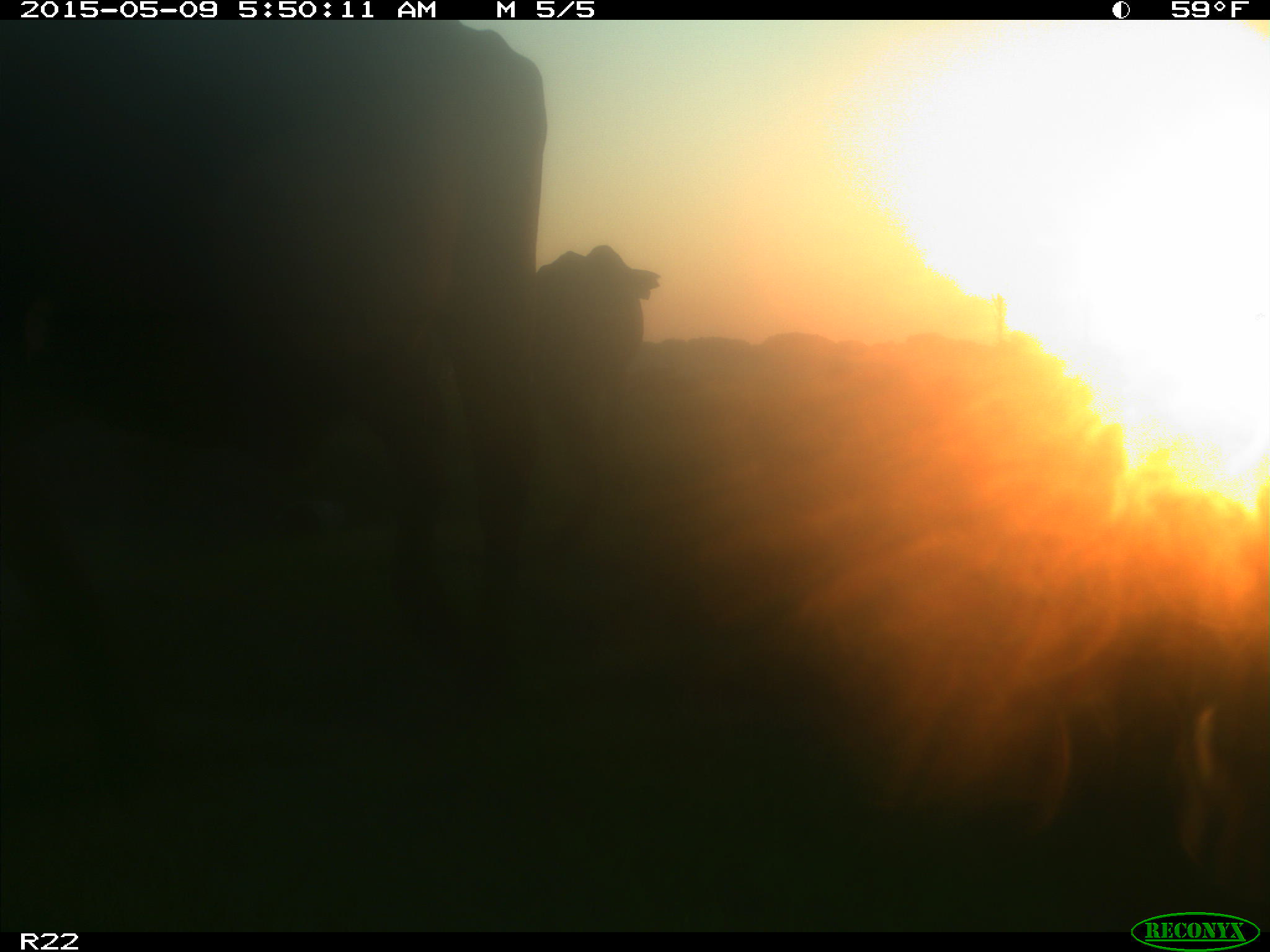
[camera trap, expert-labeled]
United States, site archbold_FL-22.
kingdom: Animalia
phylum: Chordata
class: Mammalia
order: Artiodactyla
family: Bovidae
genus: Bos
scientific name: Bos taurus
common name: domestic cow